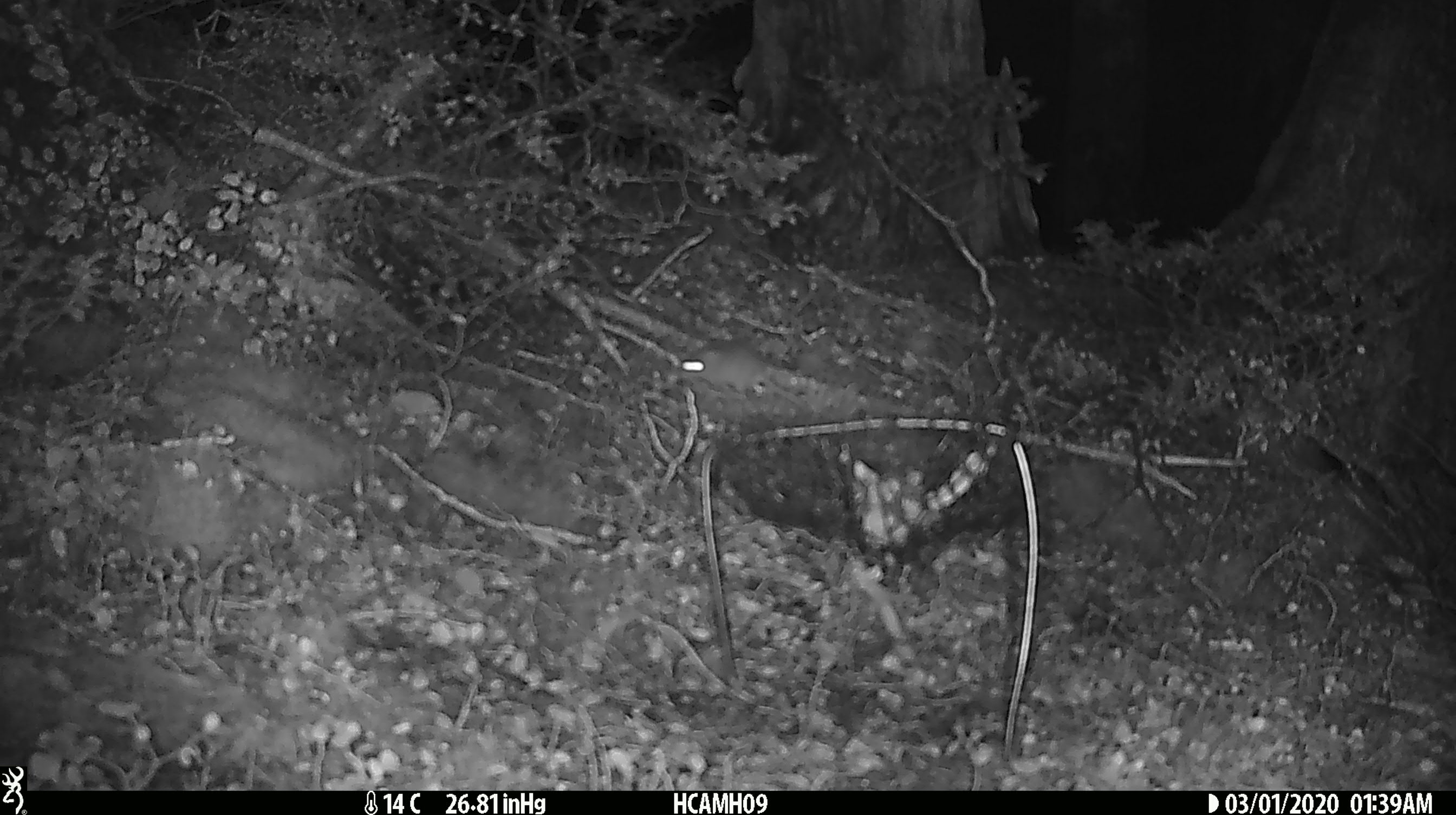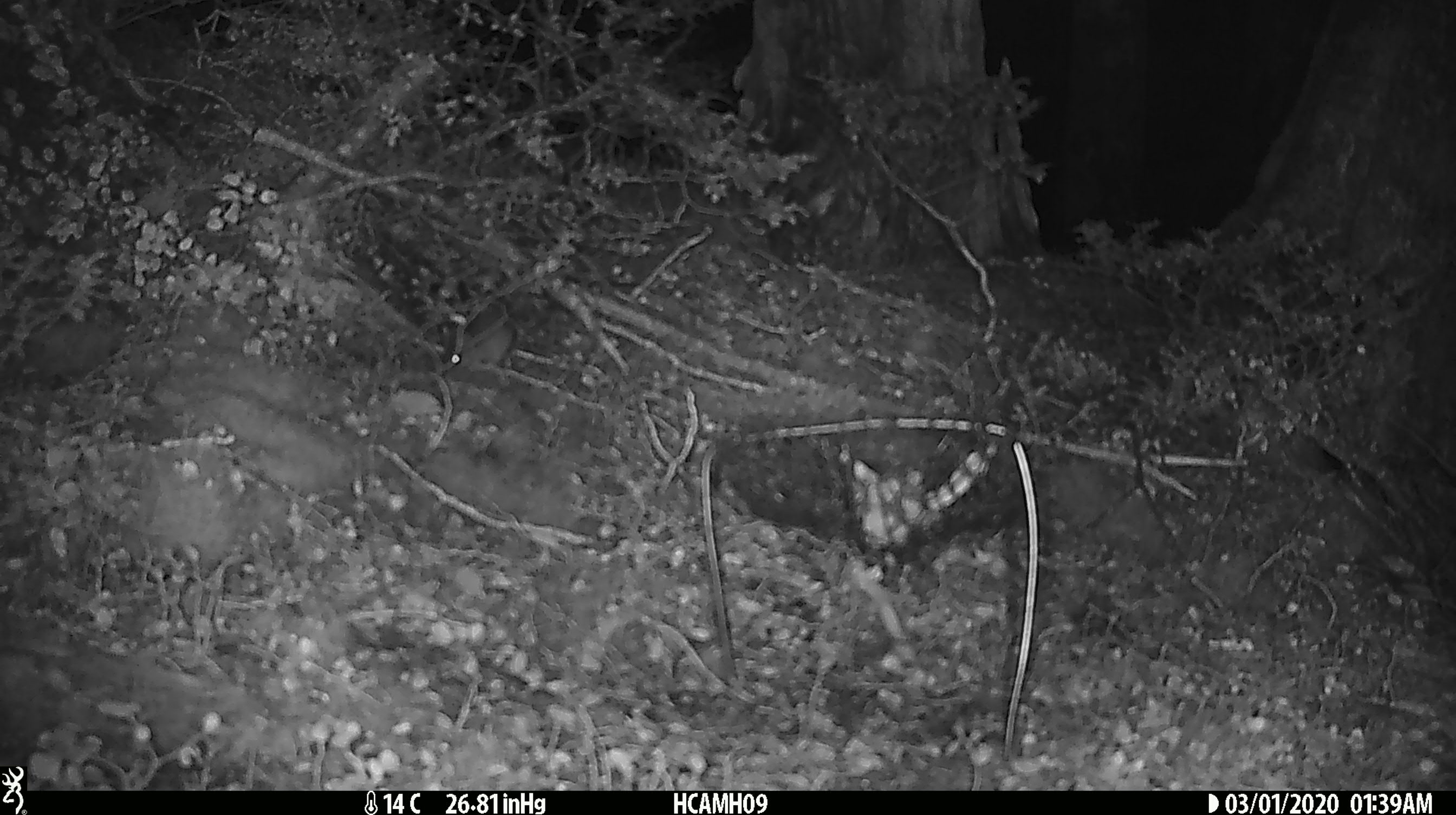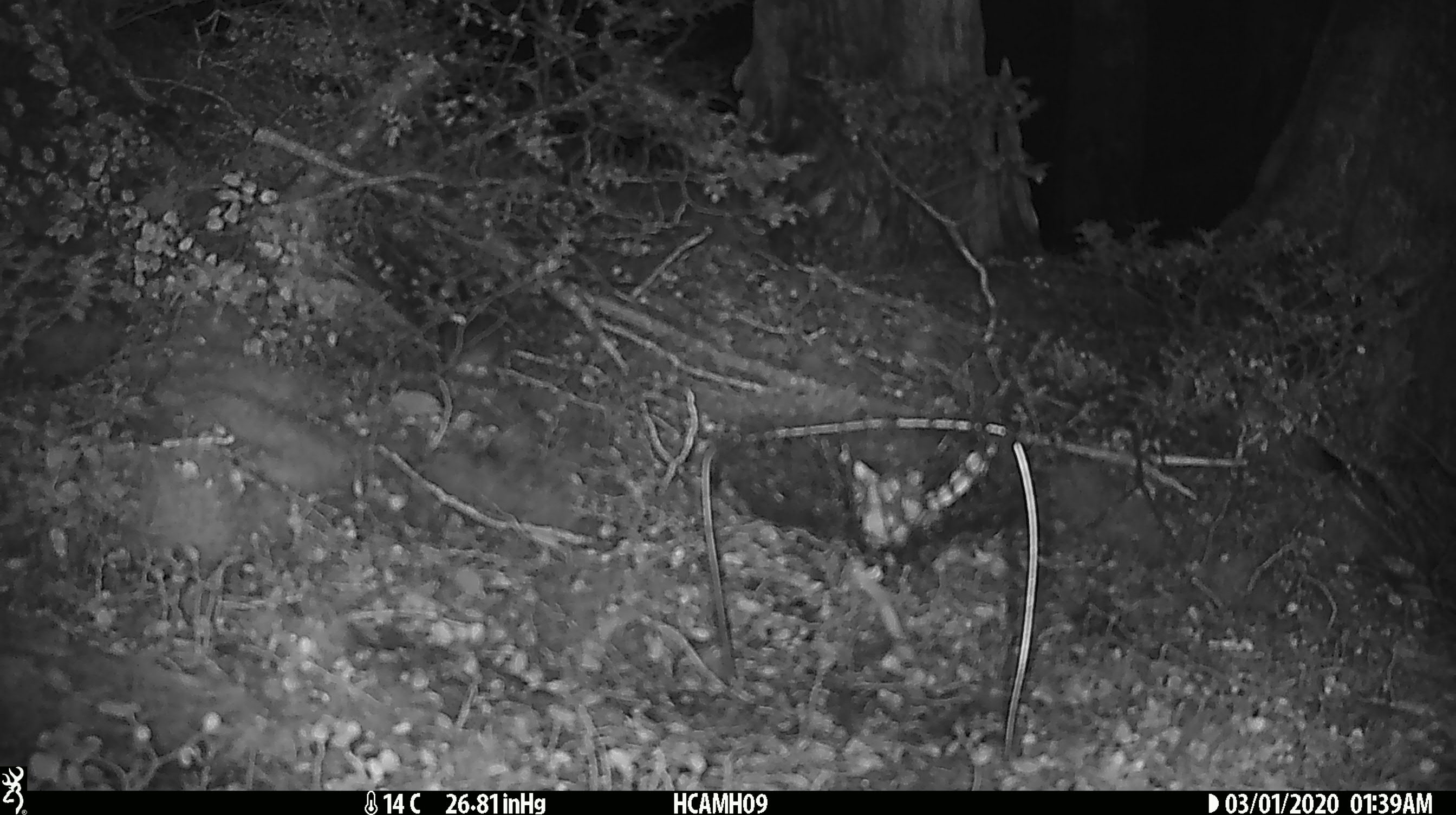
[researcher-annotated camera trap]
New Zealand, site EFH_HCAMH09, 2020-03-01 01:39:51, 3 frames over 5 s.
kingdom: Animalia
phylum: Chordata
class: Mammalia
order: Rodentia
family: Muridae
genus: Mus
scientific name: Mus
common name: mouse